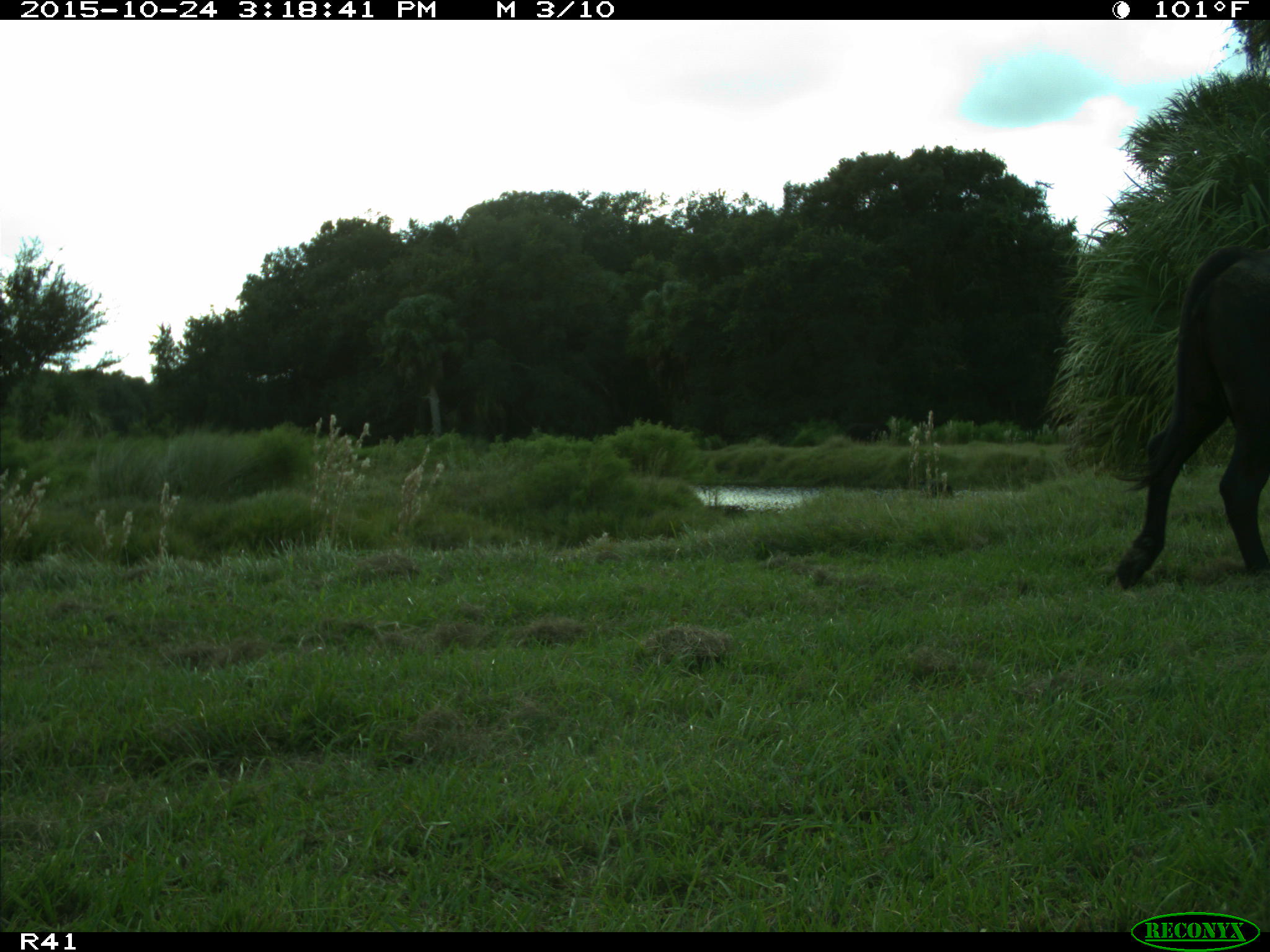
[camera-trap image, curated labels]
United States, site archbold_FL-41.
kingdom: Animalia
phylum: Chordata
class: Mammalia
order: Artiodactyla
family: Bovidae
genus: Bos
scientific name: Bos taurus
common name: domestic cow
Bos taurus (domestic cow).